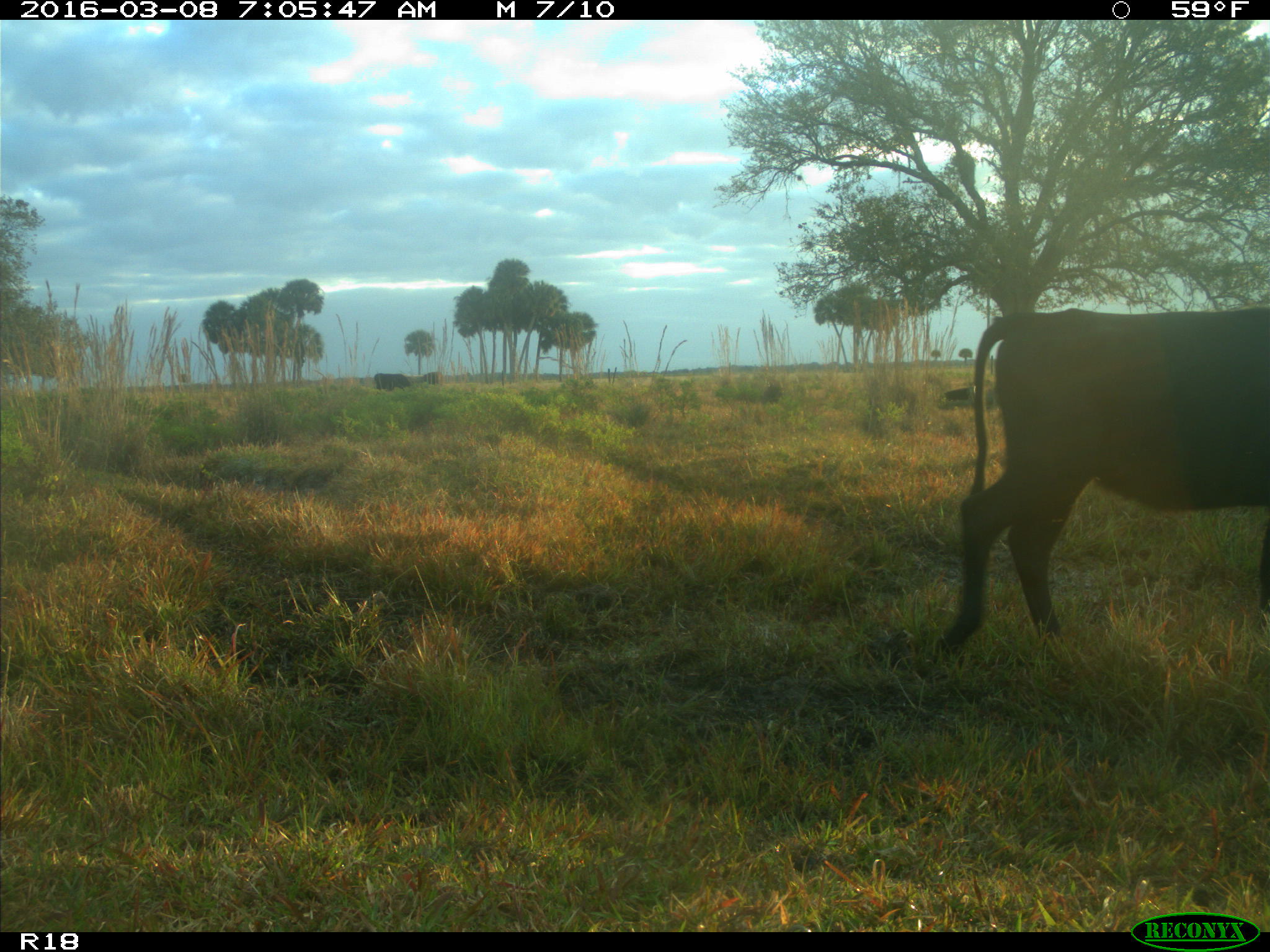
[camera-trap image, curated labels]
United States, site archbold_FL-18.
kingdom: Animalia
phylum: Chordata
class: Mammalia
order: Artiodactyla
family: Bovidae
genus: Bos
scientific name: Bos taurus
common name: domestic cow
Bos taurus (domestic cow).